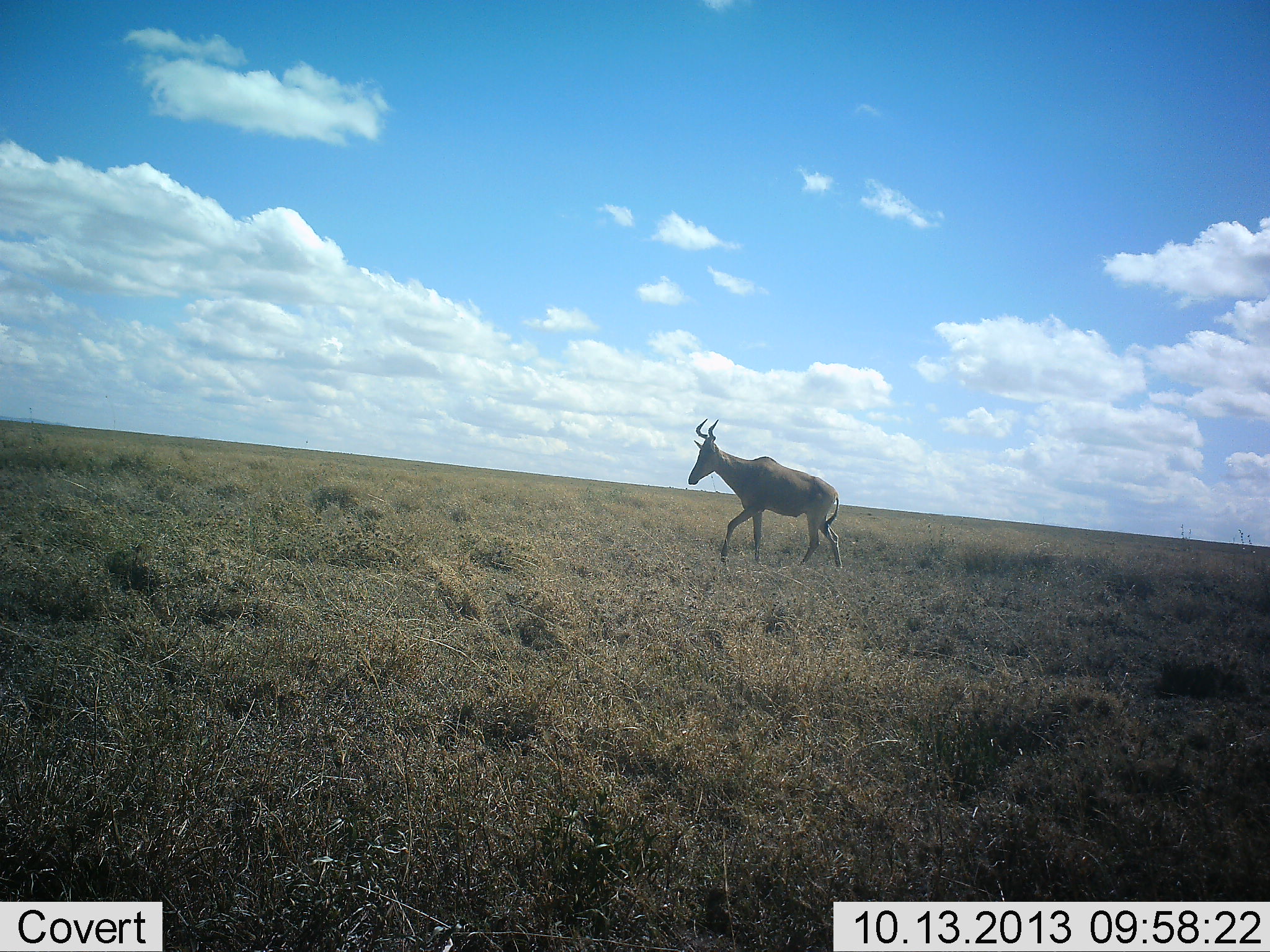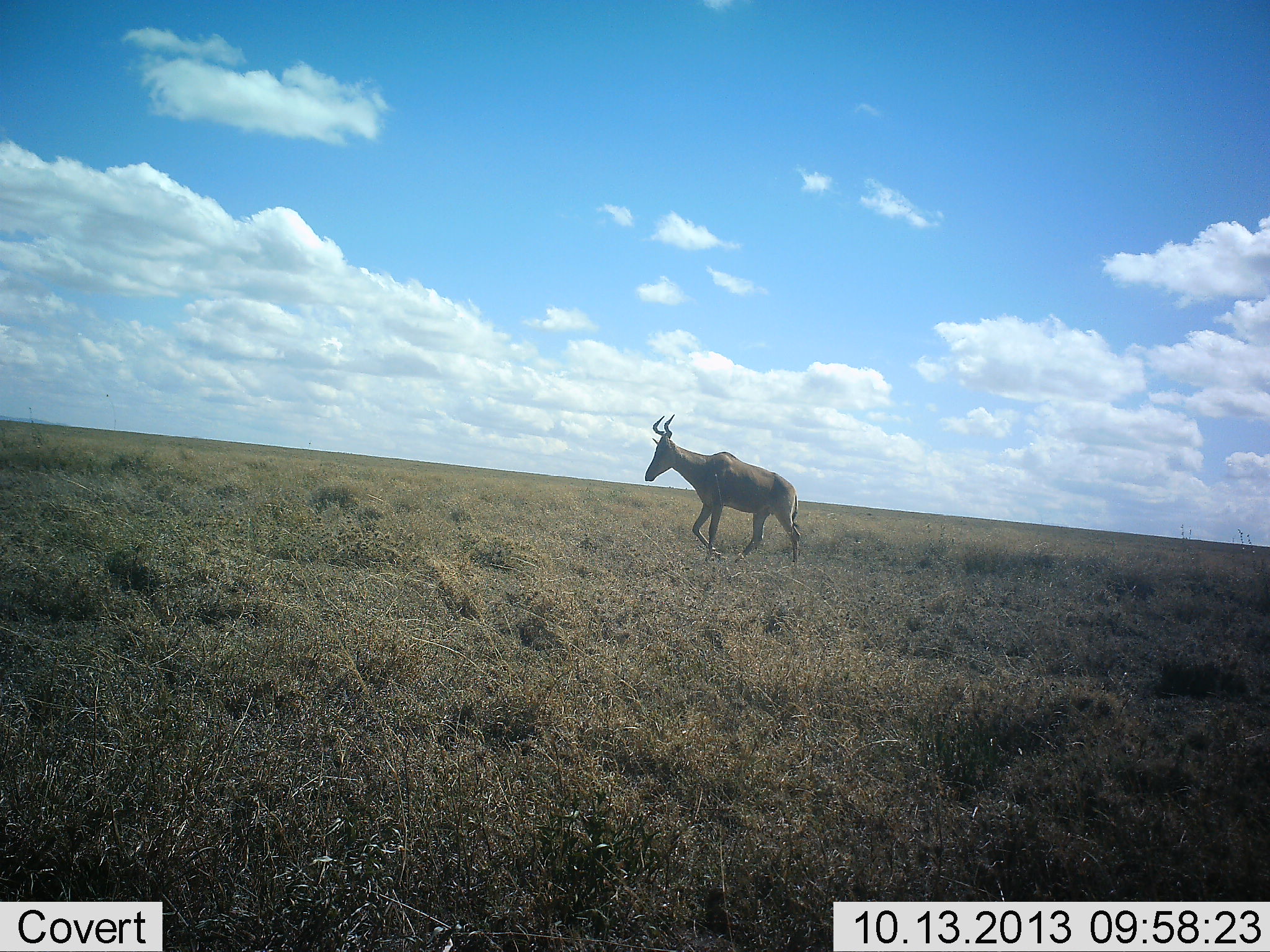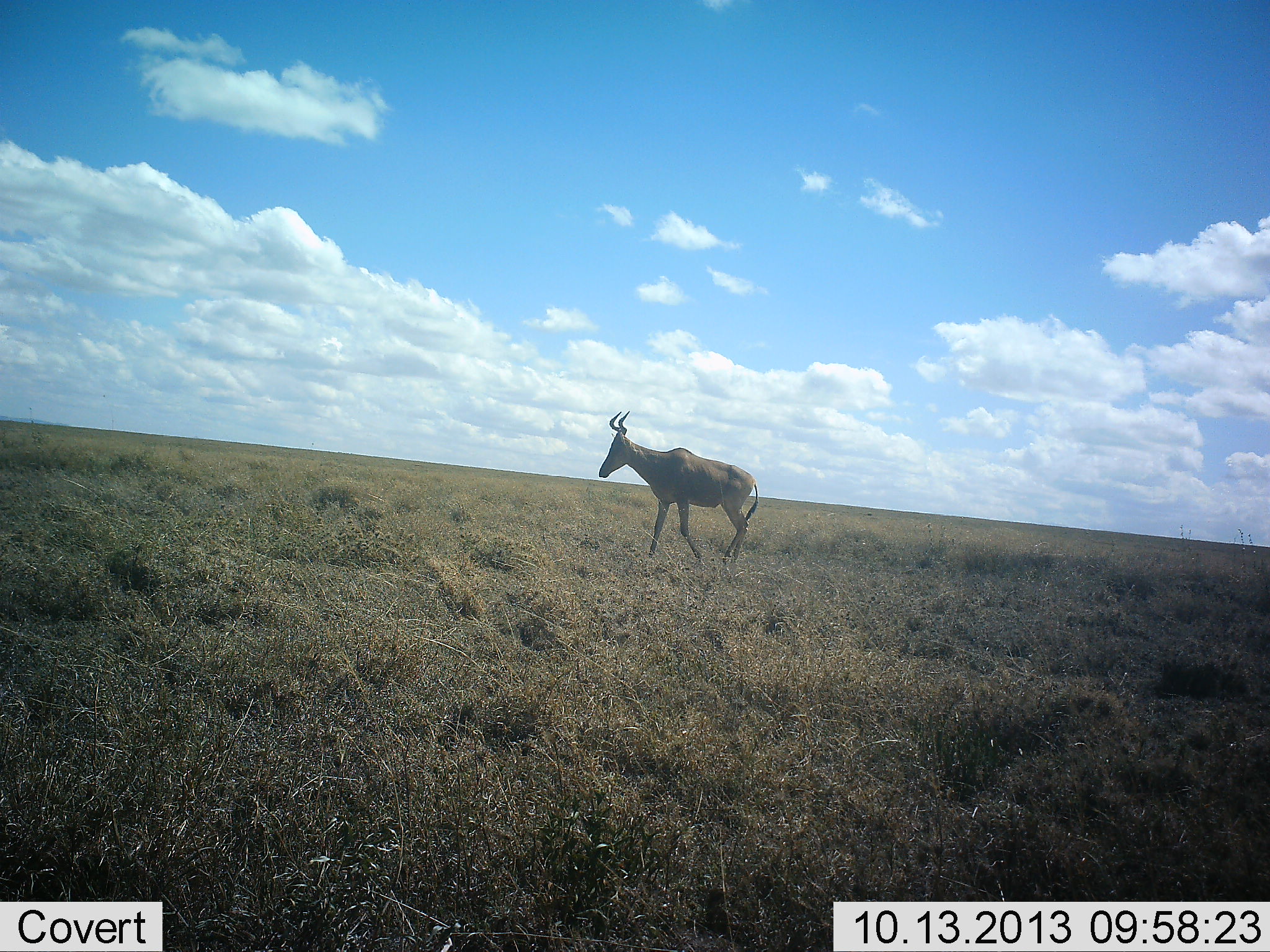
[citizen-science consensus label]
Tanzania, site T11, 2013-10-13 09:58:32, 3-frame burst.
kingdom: Animalia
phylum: Chordata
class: Mammalia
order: Artiodactyla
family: Bovidae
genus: Alcelaphus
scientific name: Alcelaphus buselaphus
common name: hartebeest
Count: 1.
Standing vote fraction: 0%.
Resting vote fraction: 0%.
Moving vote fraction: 100%.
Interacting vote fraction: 0%.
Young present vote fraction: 0%.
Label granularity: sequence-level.